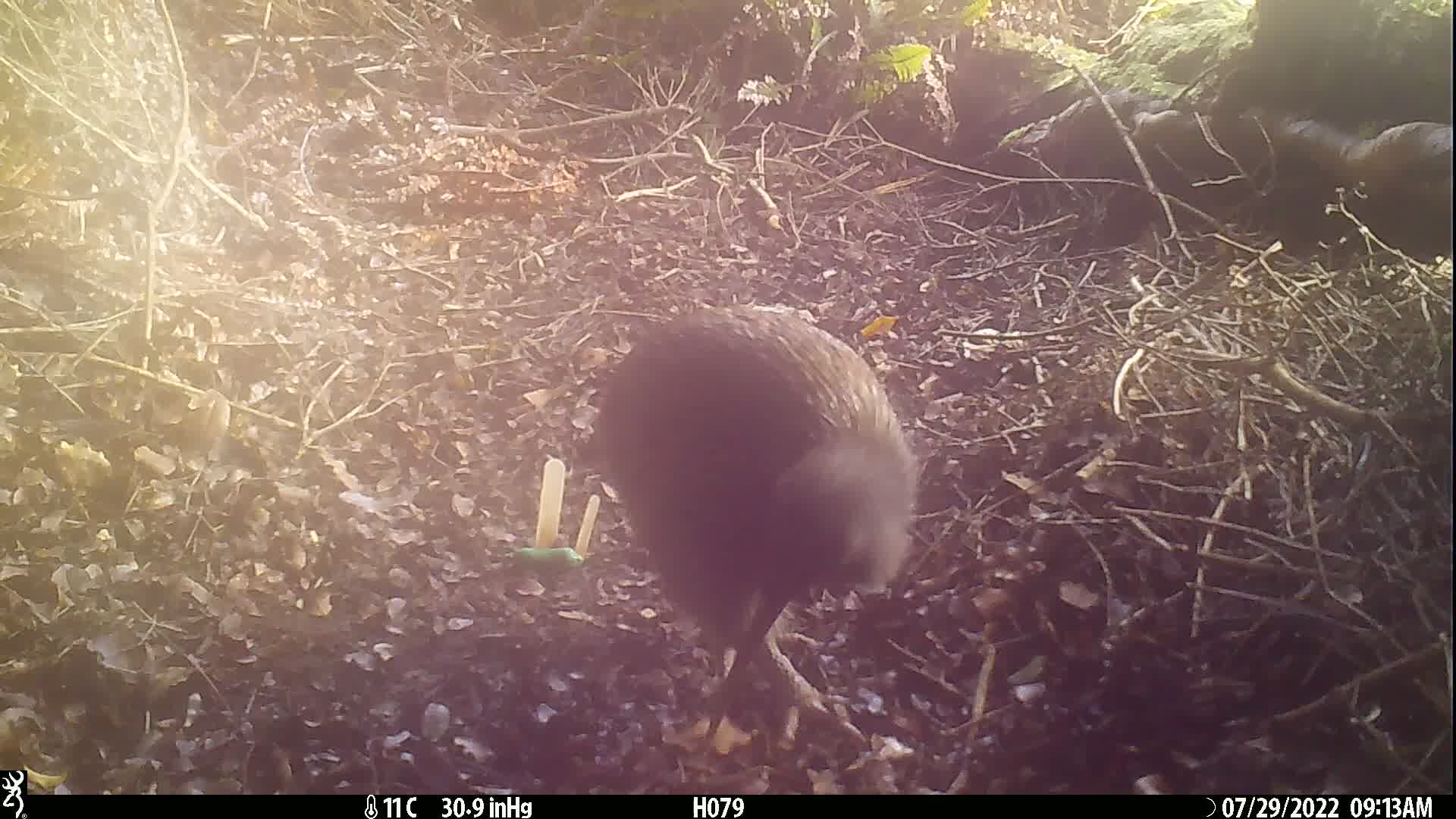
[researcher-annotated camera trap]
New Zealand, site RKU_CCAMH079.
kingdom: Animalia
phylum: Chordata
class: Aves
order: Apterygiformes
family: Apterygidae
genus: Apteryx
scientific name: Apteryx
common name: kiwi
Kiwi (Apteryx).